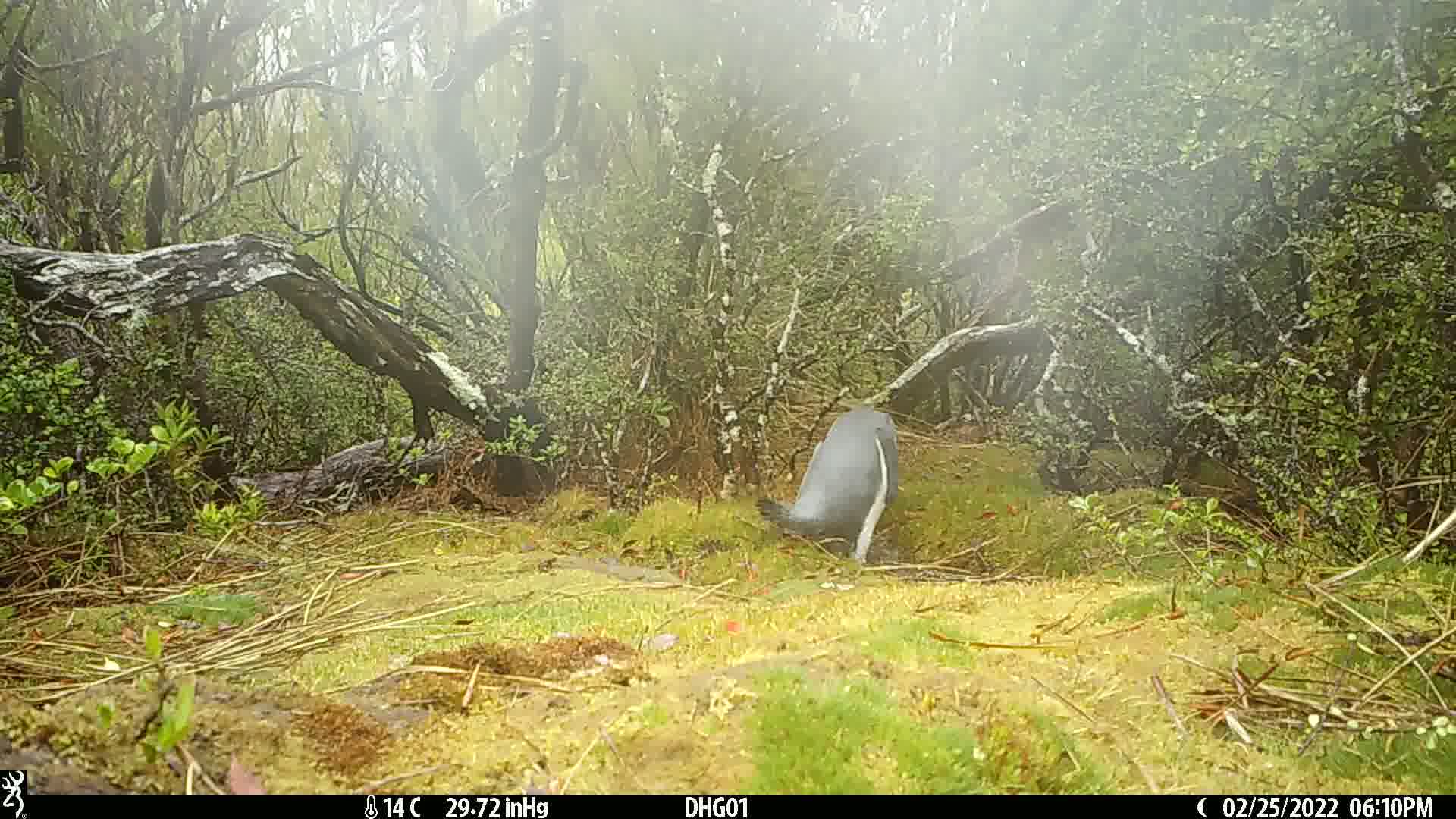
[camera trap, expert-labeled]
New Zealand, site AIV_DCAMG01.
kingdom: Animalia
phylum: Chordata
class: Aves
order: Sphenisciformes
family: Spheniscidae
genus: Megadyptes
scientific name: Megadyptes antipodes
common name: yellow-eyed penguin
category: yellow eyed penguin